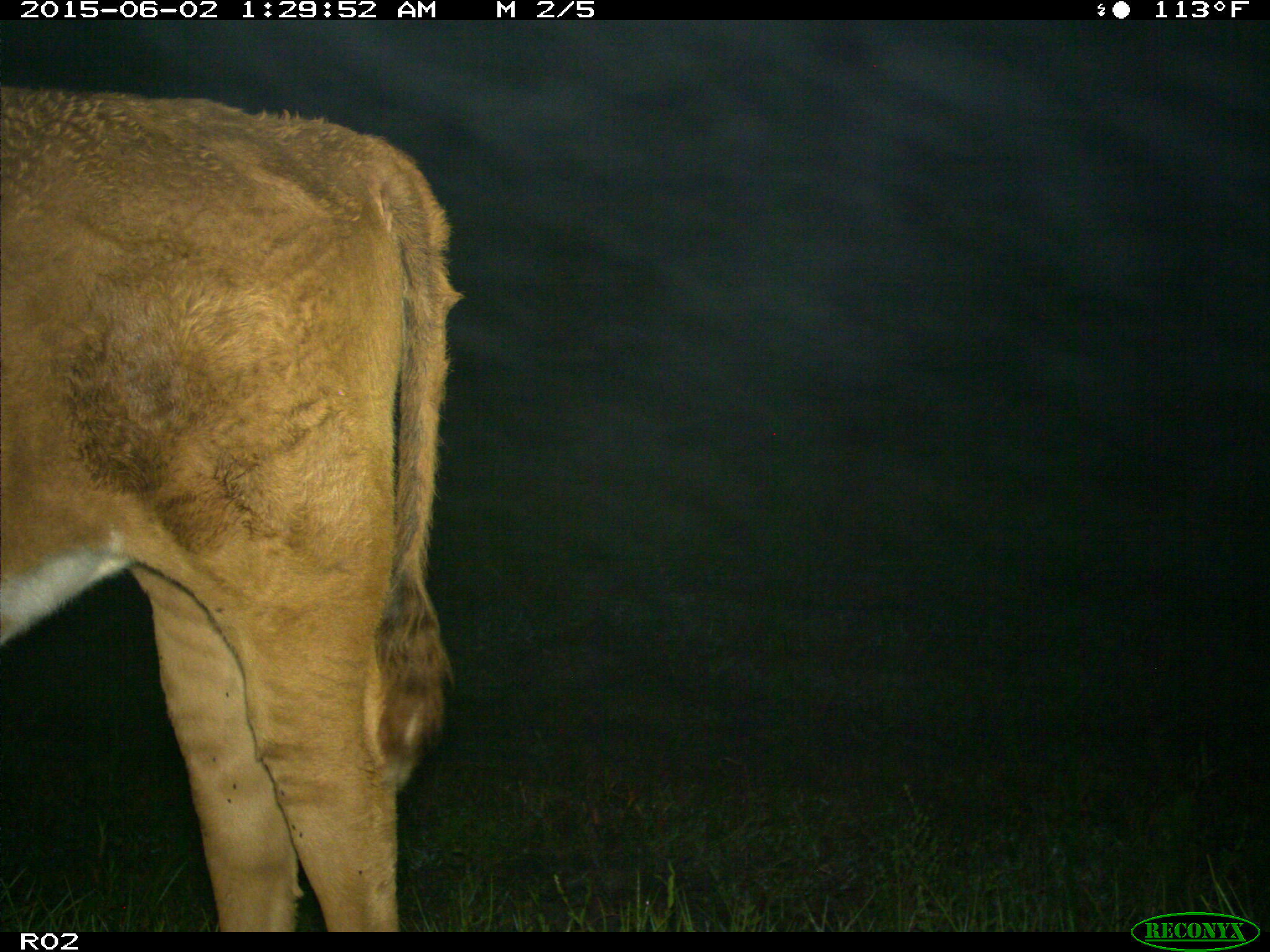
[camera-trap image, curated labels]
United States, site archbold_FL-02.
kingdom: Animalia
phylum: Chordata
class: Mammalia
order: Artiodactyla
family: Bovidae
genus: Bos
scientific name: Bos taurus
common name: domestic cow